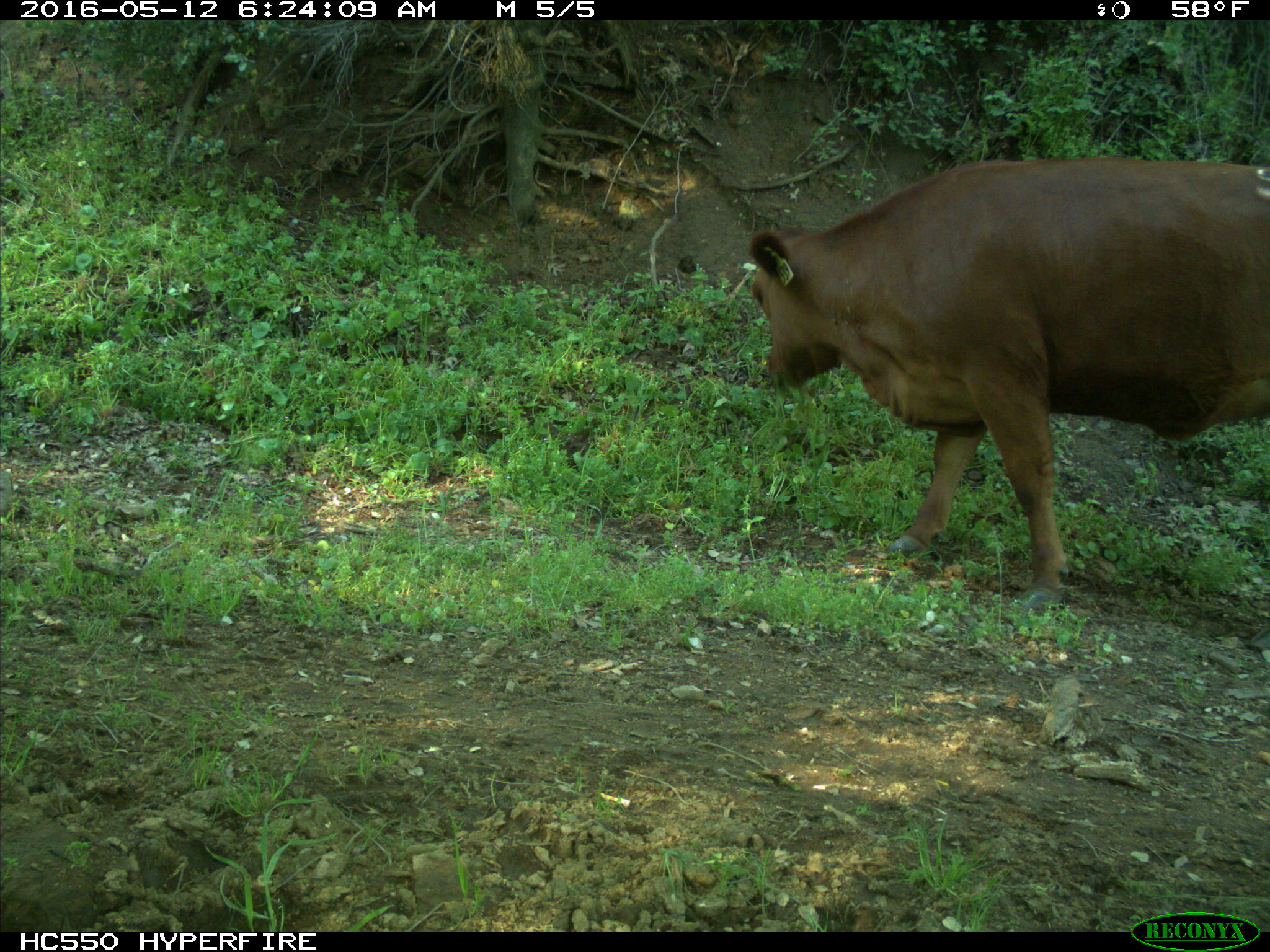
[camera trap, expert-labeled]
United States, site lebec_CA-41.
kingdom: Animalia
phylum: Chordata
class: Mammalia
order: Artiodactyla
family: Bovidae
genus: Bos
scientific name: Bos taurus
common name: domestic cow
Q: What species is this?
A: Bos taurus (domestic cow).